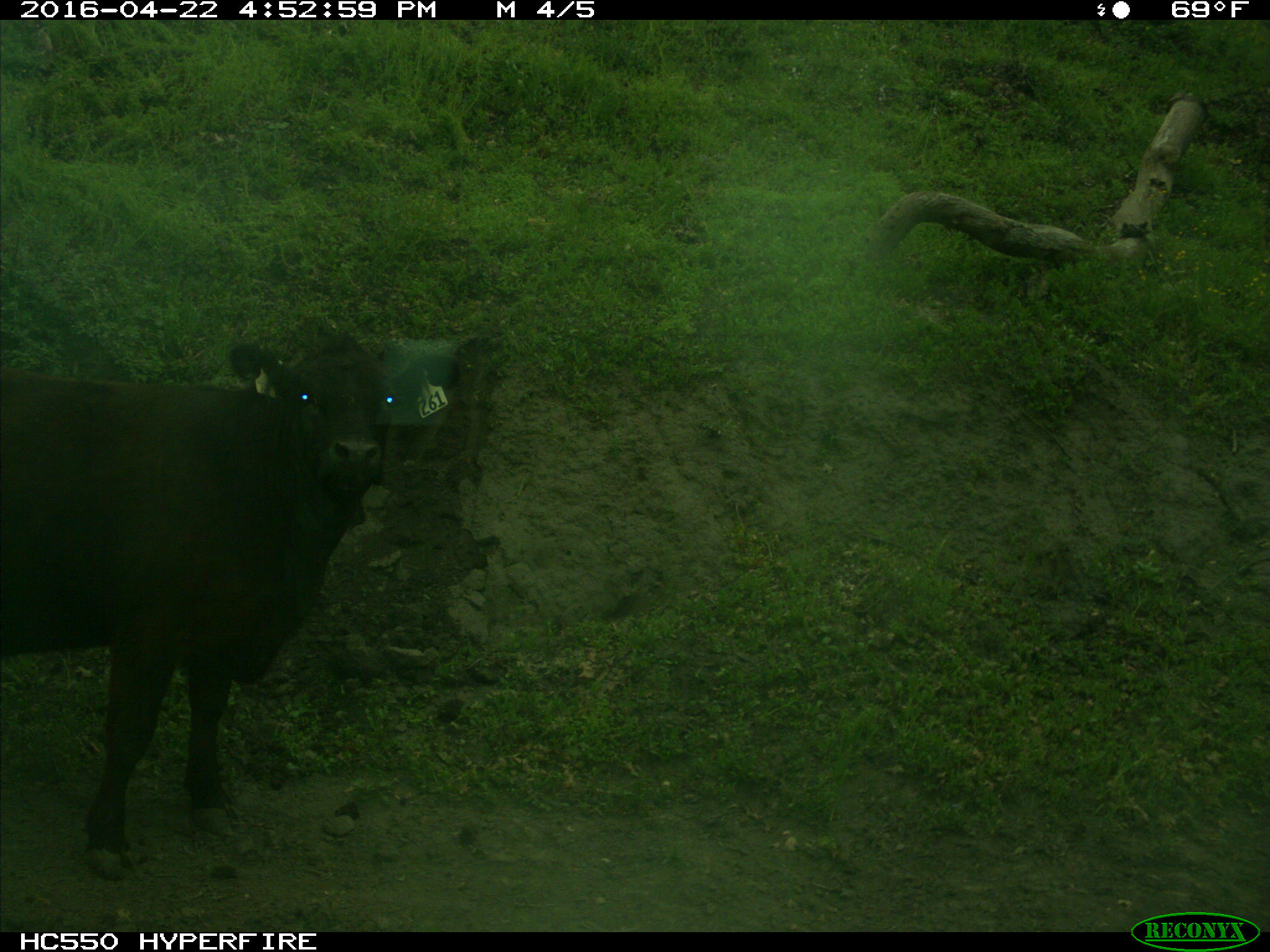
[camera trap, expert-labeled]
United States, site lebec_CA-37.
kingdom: Animalia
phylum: Chordata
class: Mammalia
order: Artiodactyla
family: Bovidae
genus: Bos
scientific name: Bos taurus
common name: domestic cow